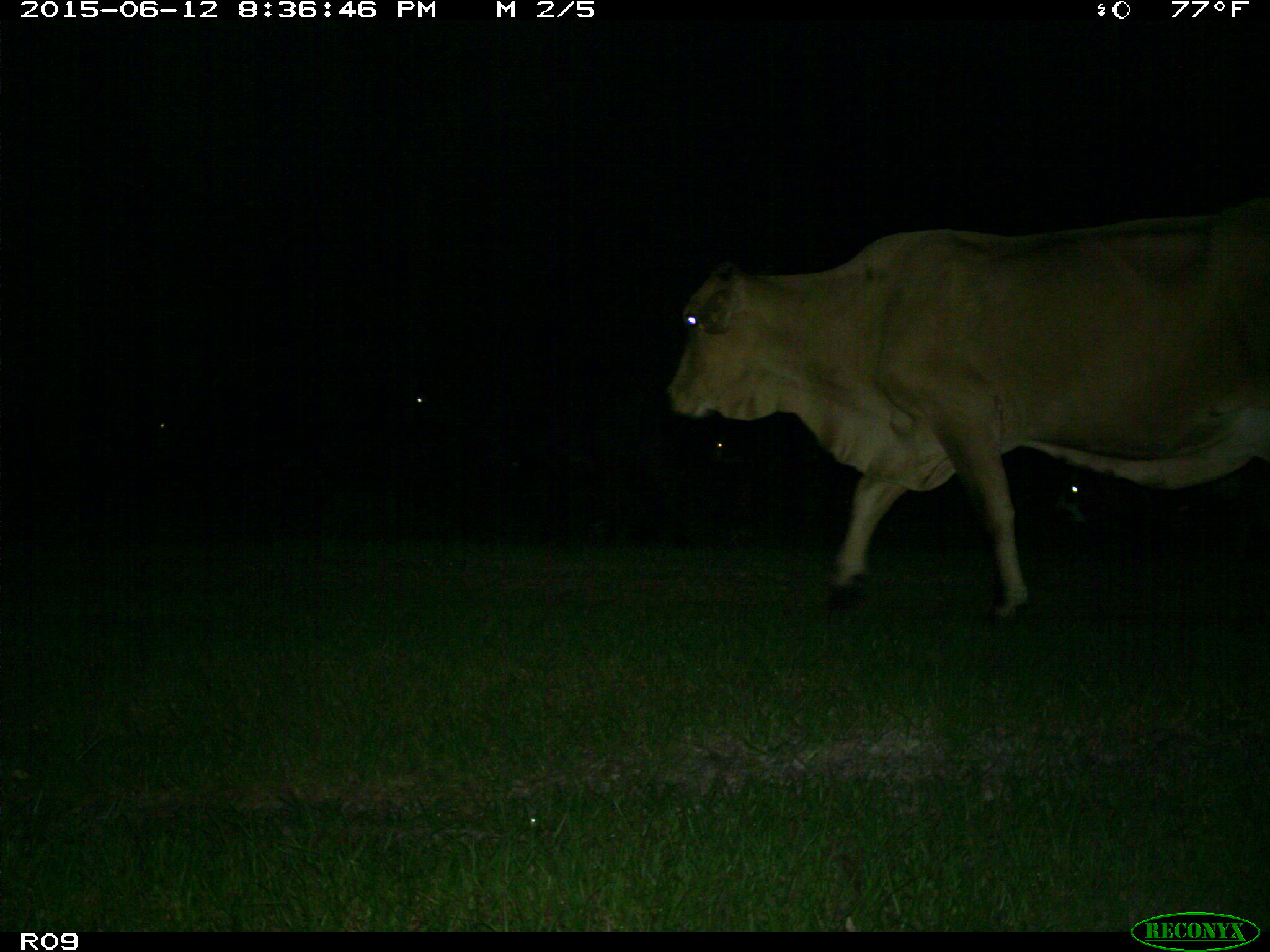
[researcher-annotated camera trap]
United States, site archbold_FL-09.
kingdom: Animalia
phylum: Chordata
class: Mammalia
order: Artiodactyla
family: Bovidae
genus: Bos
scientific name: Bos taurus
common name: domestic cow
Bos taurus (domestic cow).